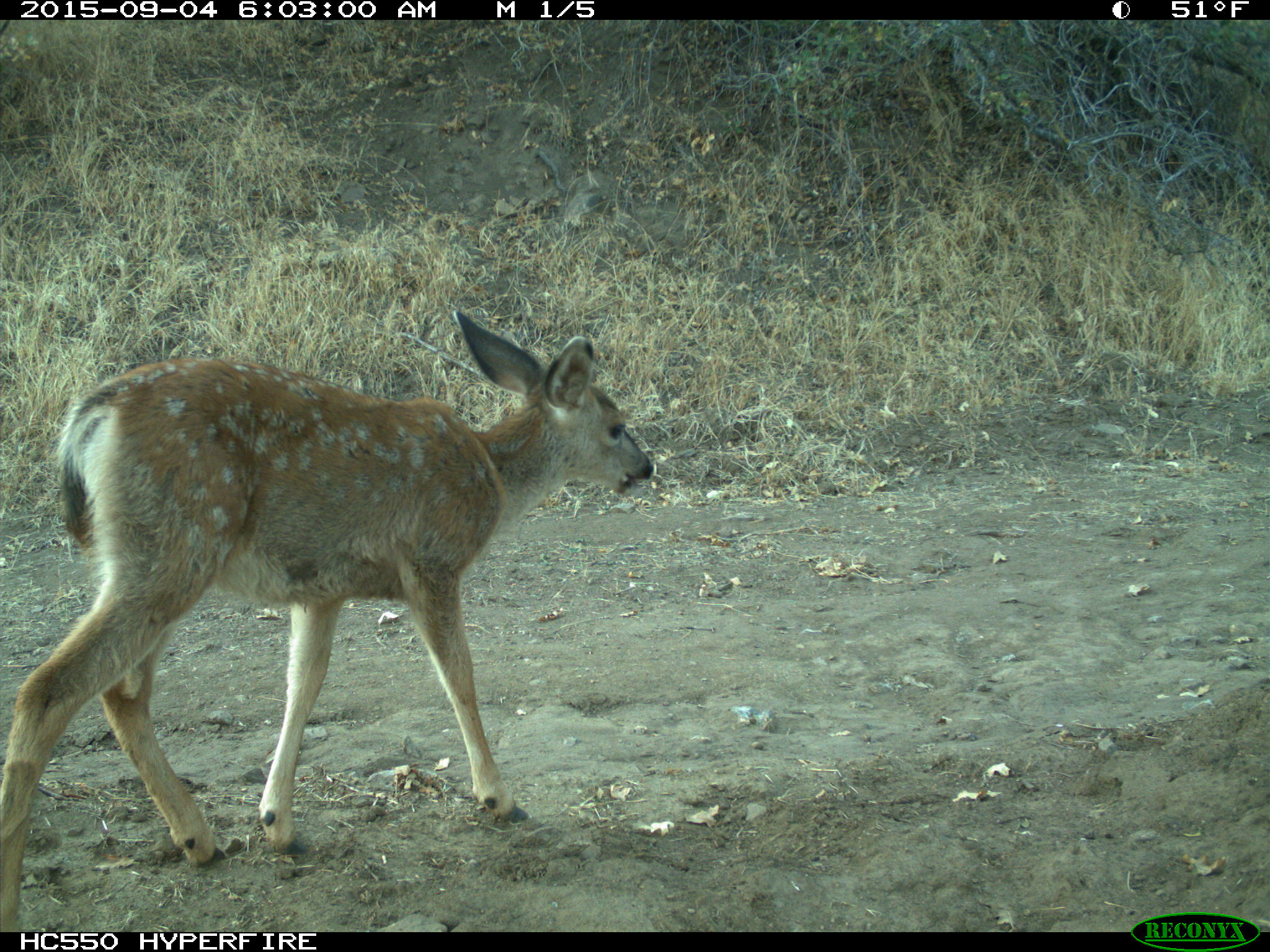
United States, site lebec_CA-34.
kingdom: Animalia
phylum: Chordata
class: Mammalia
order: Artiodactyla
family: Cervidae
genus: Odocoileus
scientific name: Odocoileus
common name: deer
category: unidentified deer